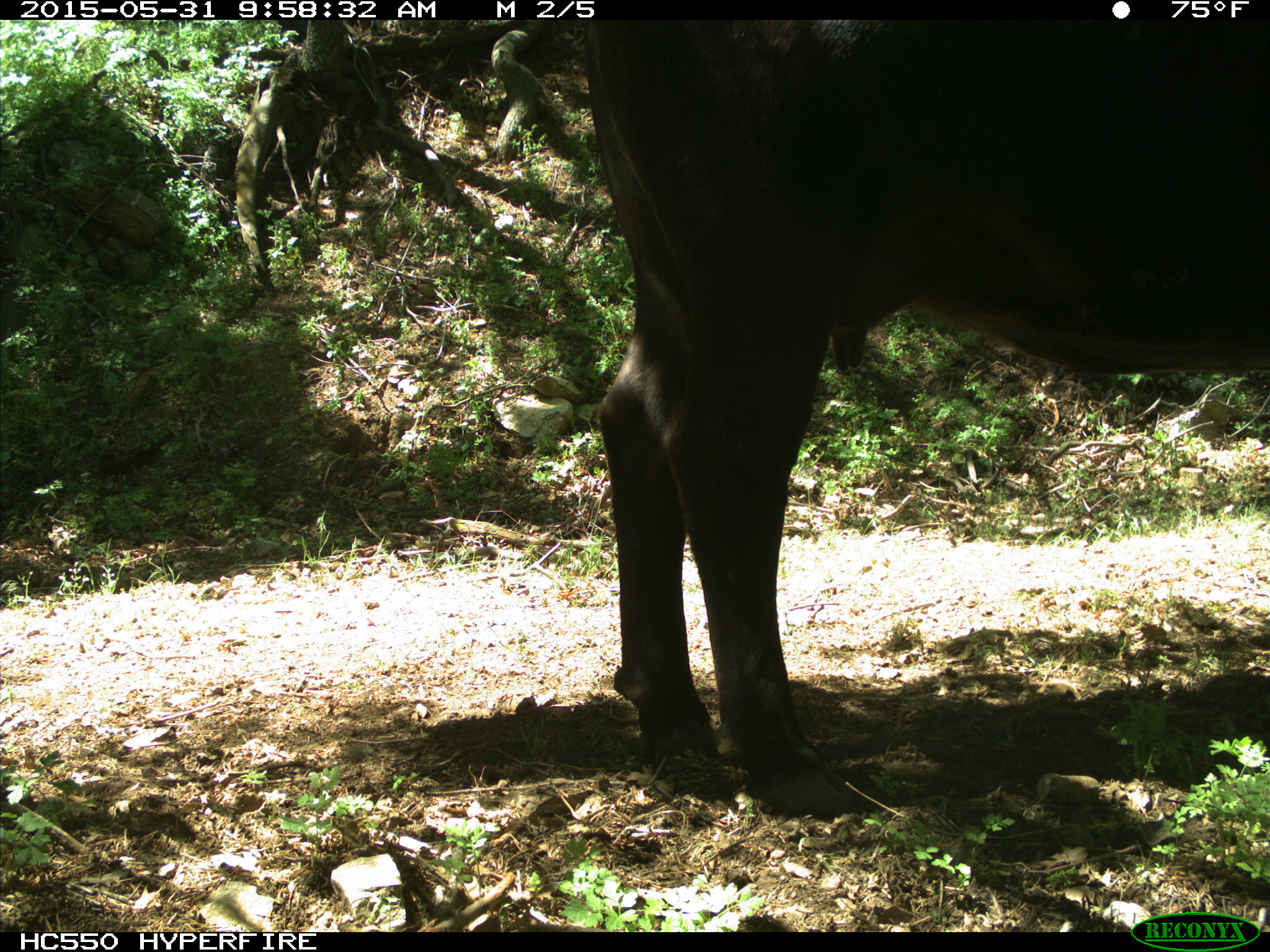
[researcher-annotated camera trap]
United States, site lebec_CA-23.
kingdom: Animalia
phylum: Chordata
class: Mammalia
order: Artiodactyla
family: Bovidae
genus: Bos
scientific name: Bos taurus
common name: domestic cow